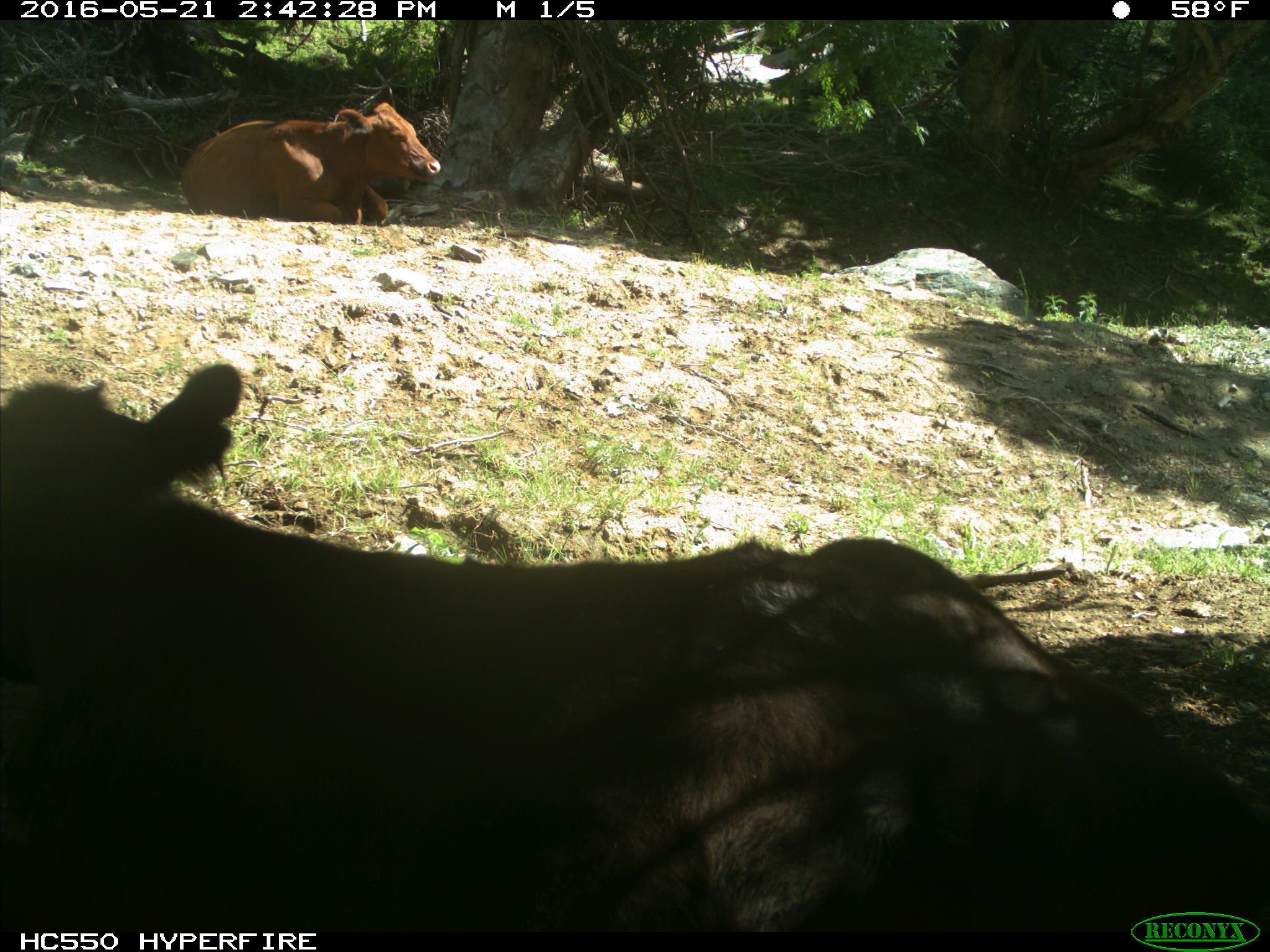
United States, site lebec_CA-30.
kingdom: Animalia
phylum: Chordata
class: Mammalia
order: Artiodactyla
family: Bovidae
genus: Bos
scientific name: Bos taurus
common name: domestic cow